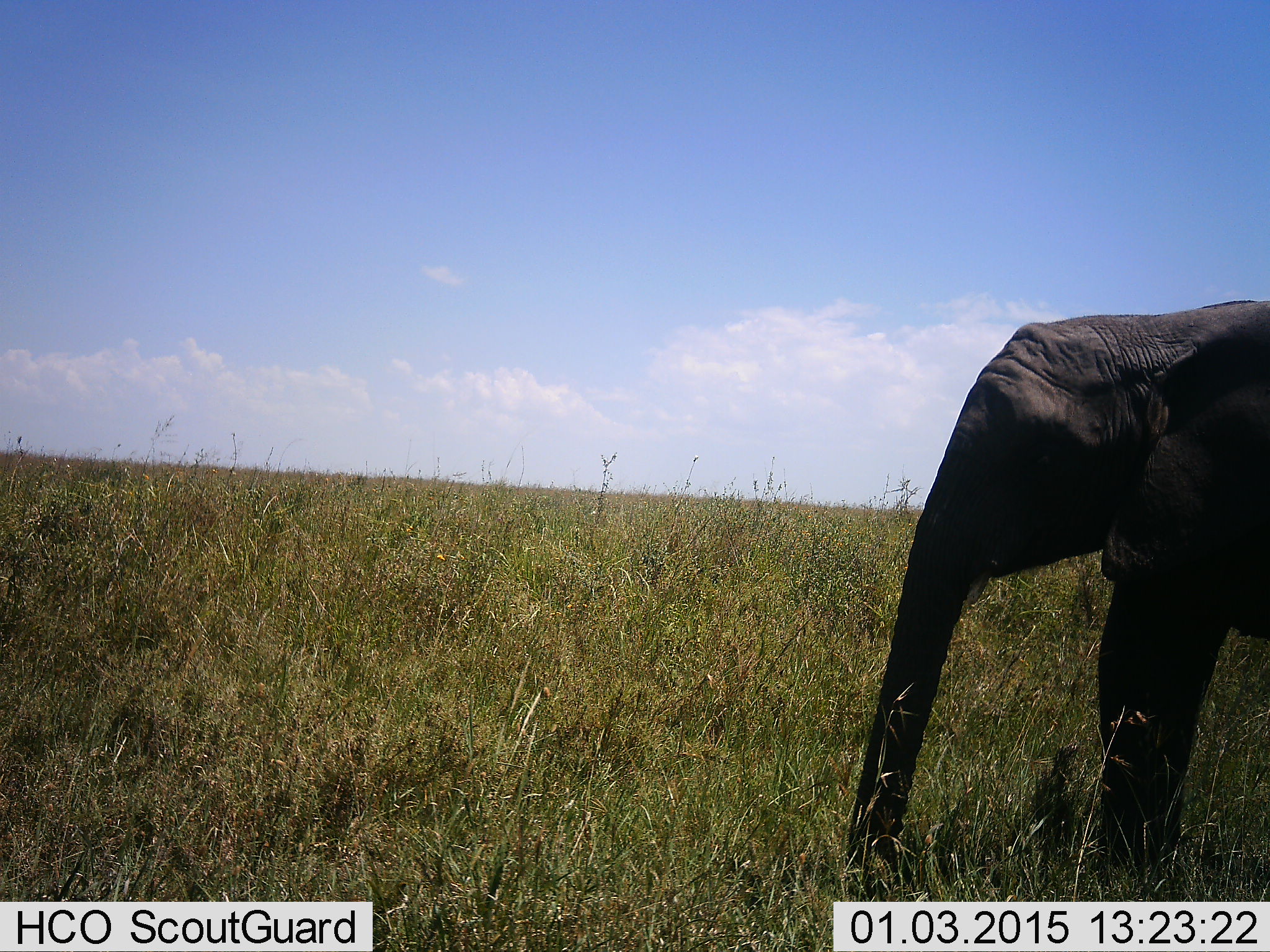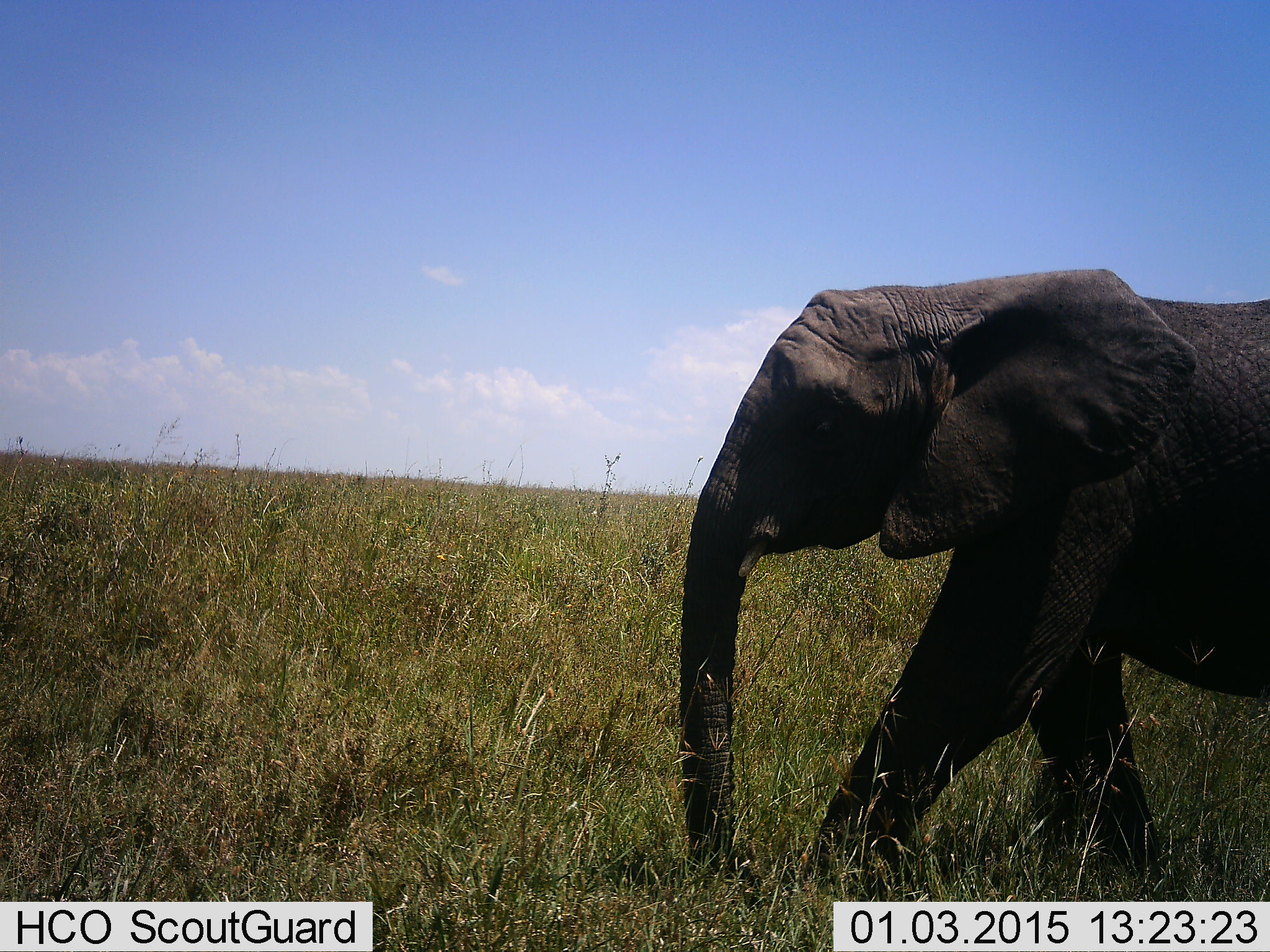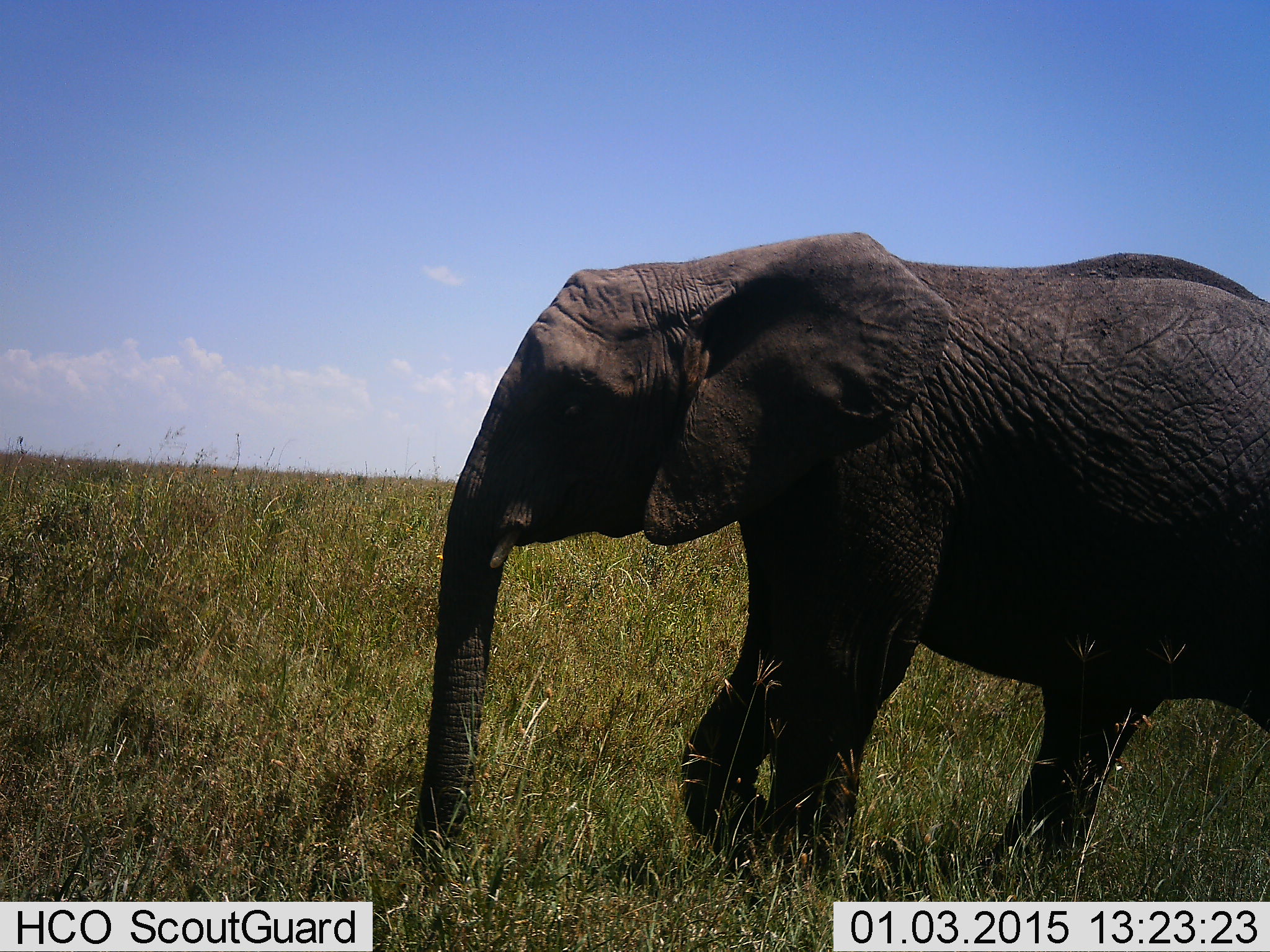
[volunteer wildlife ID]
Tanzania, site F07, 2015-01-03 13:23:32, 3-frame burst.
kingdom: Animalia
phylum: Chordata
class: Mammalia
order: Proboscidea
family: Elephantidae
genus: Loxodonta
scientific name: Loxodonta africana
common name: african bush elephant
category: elephant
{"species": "elephant (african bush elephant) (Loxodonta africana)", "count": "1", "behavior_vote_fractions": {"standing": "10%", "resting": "0%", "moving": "100%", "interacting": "0%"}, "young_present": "10%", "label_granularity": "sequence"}